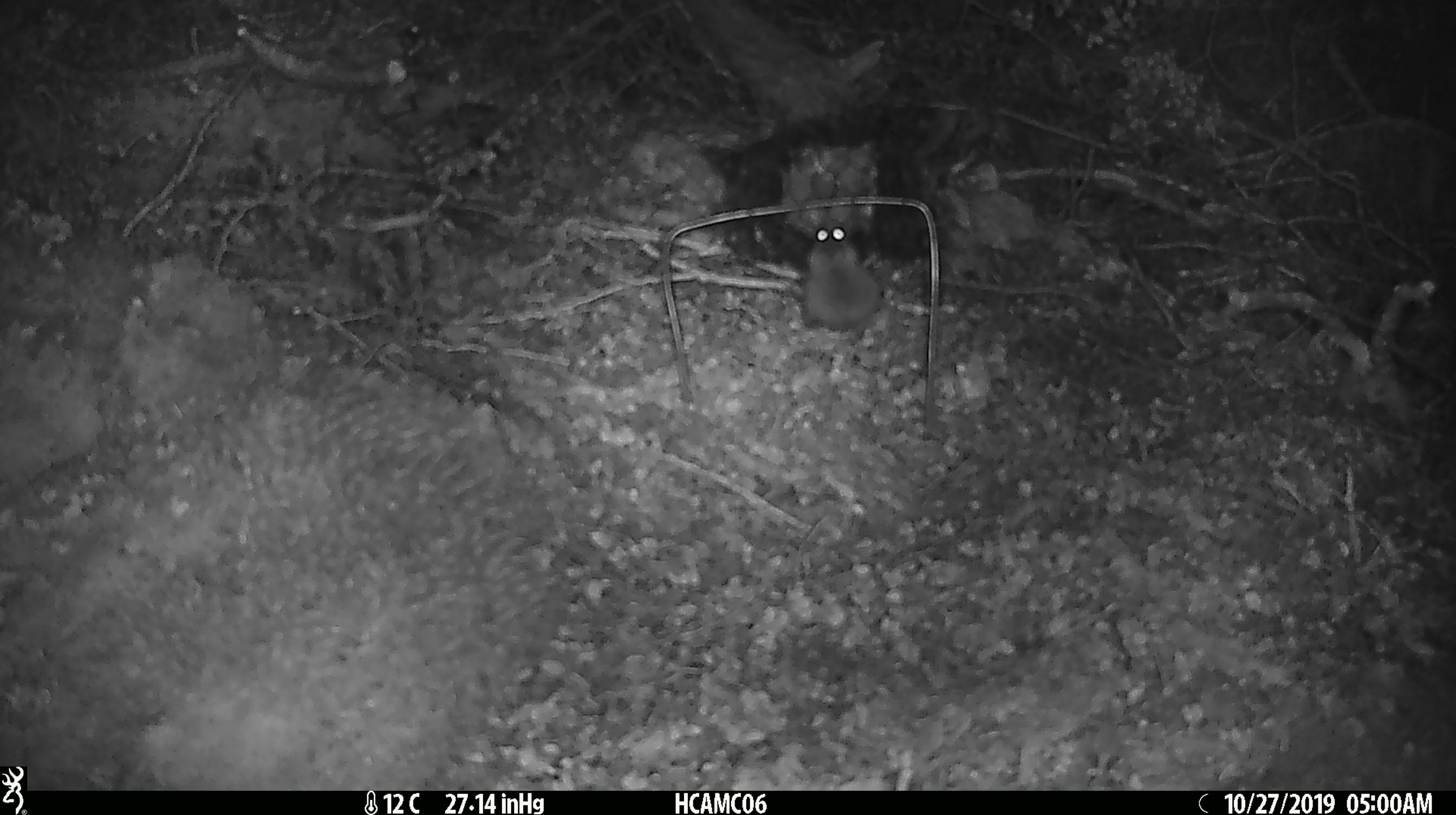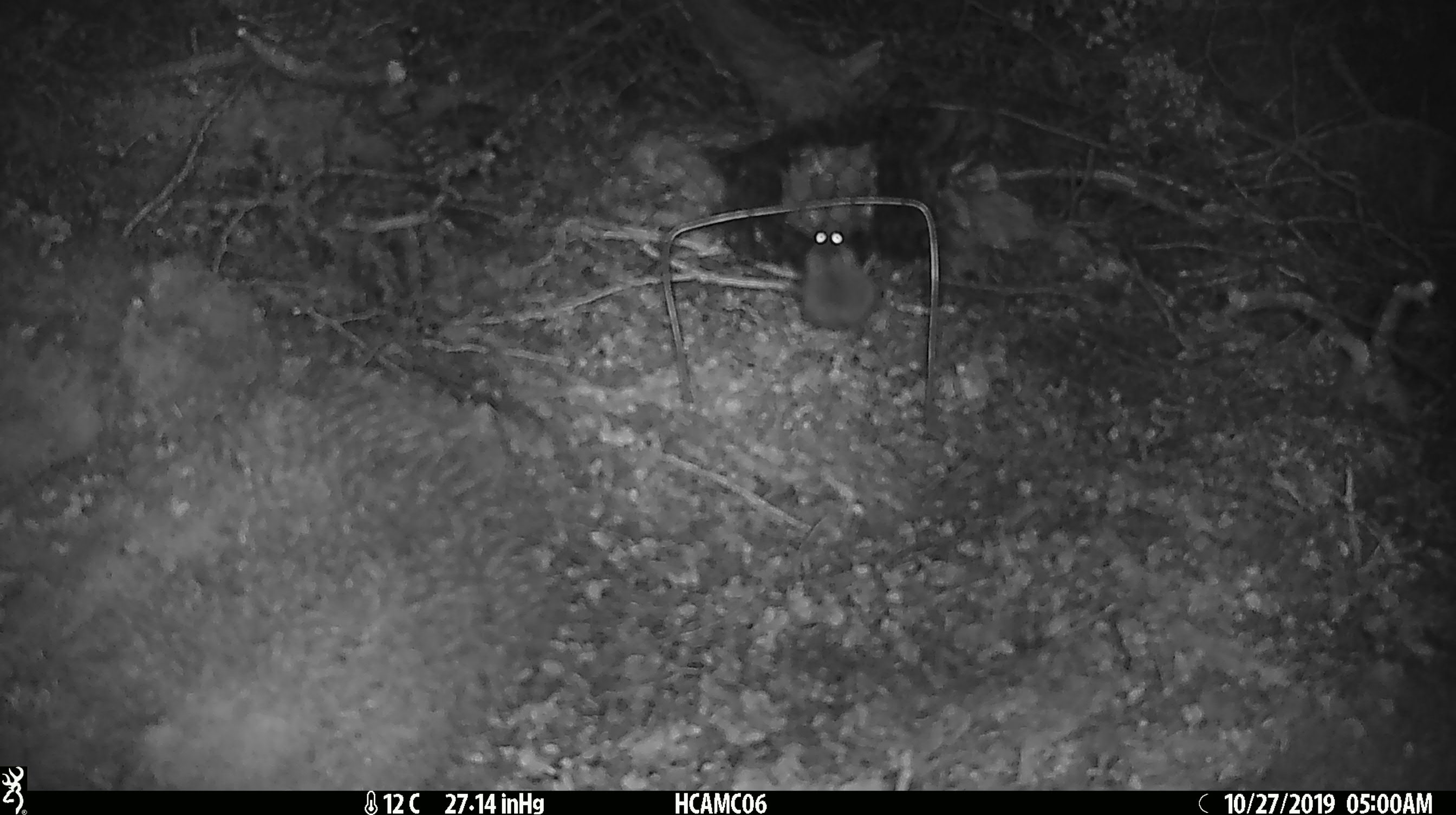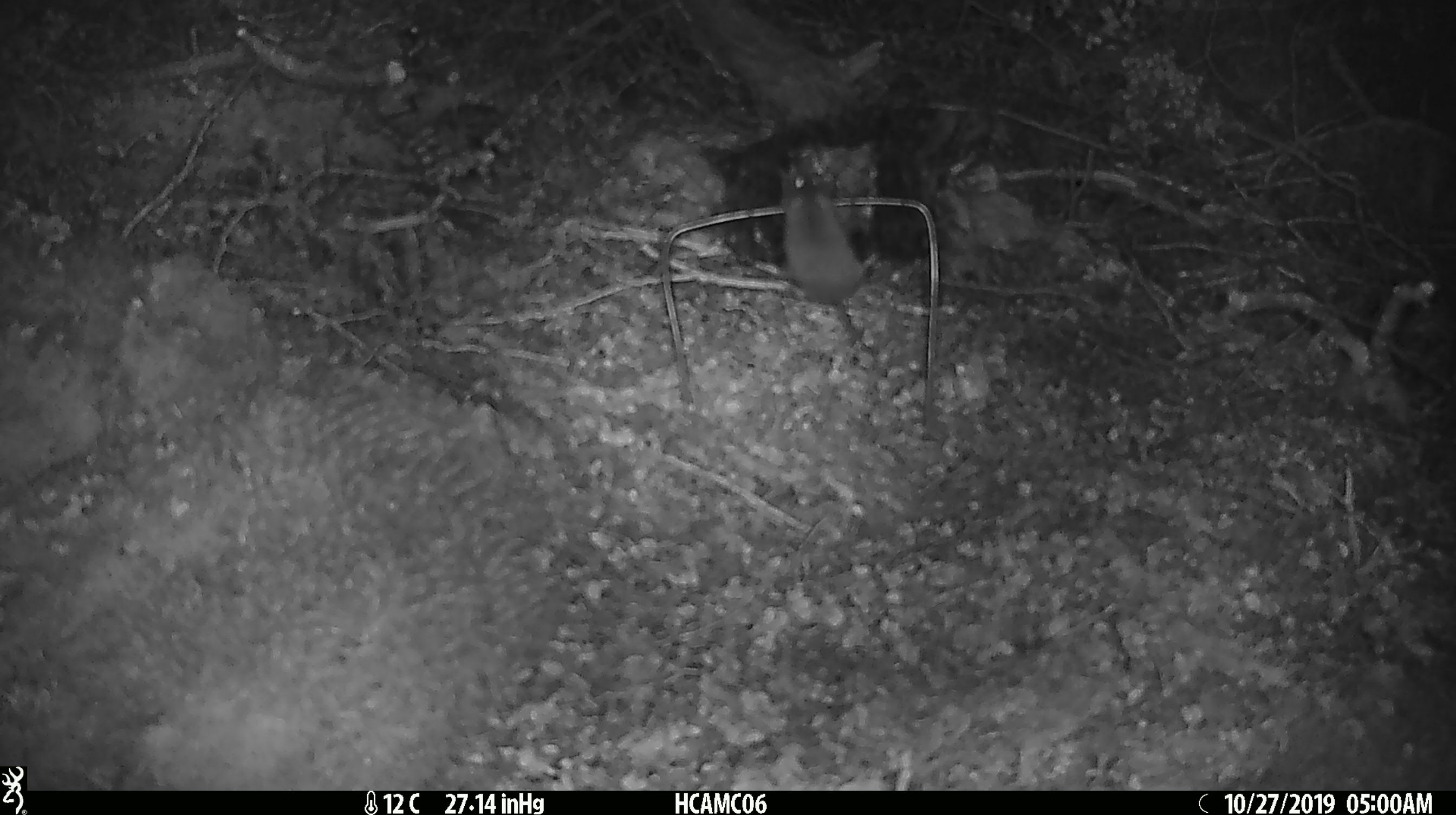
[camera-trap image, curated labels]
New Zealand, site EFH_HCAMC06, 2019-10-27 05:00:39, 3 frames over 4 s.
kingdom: Animalia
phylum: Chordata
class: Mammalia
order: Rodentia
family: Muridae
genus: Mus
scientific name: Mus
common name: mouse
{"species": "mouse (Mus)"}